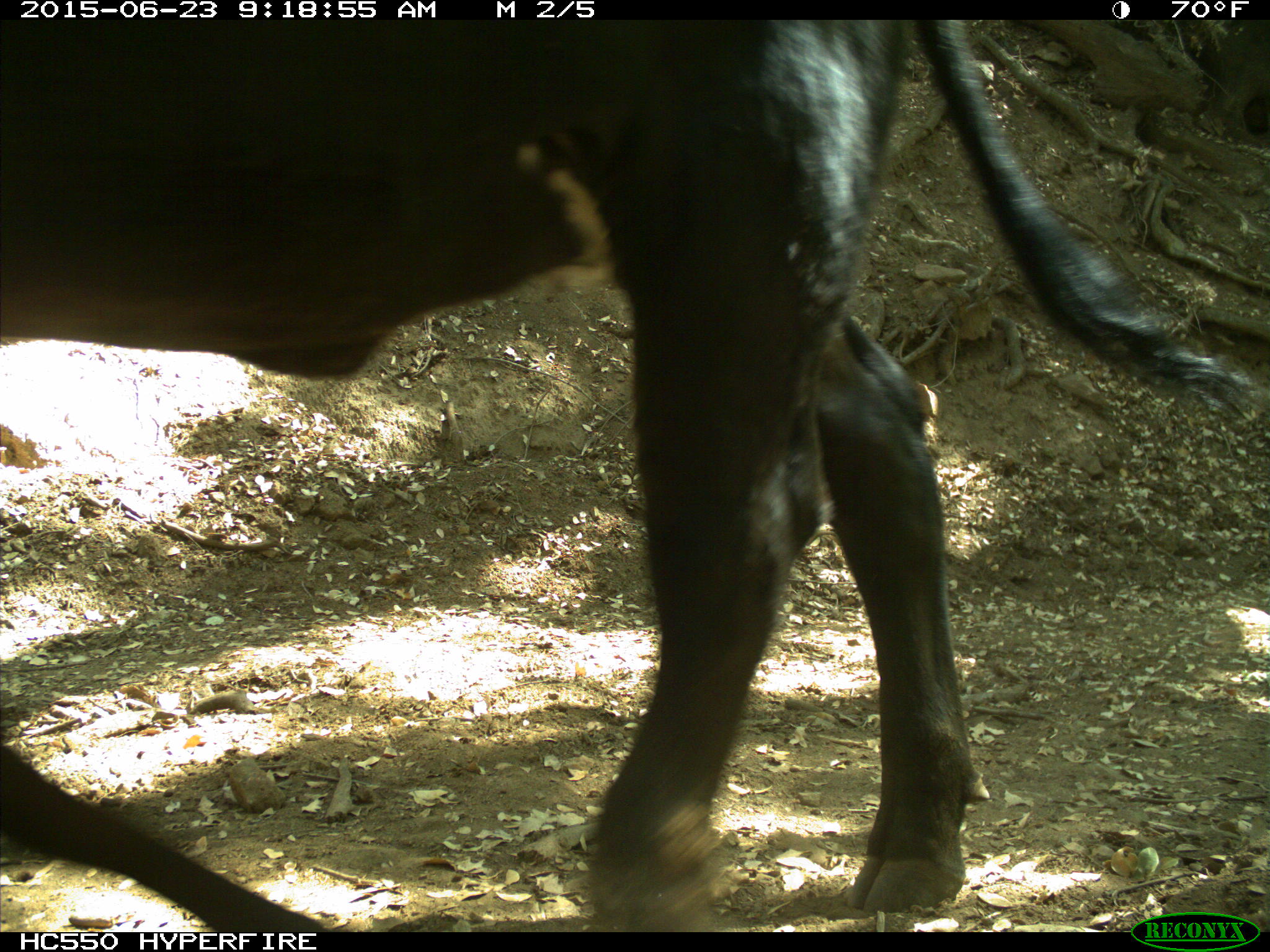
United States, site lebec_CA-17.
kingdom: Animalia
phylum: Chordata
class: Mammalia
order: Artiodactyla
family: Bovidae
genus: Bos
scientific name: Bos taurus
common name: domestic cow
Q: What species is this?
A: Bos taurus (domestic cow).